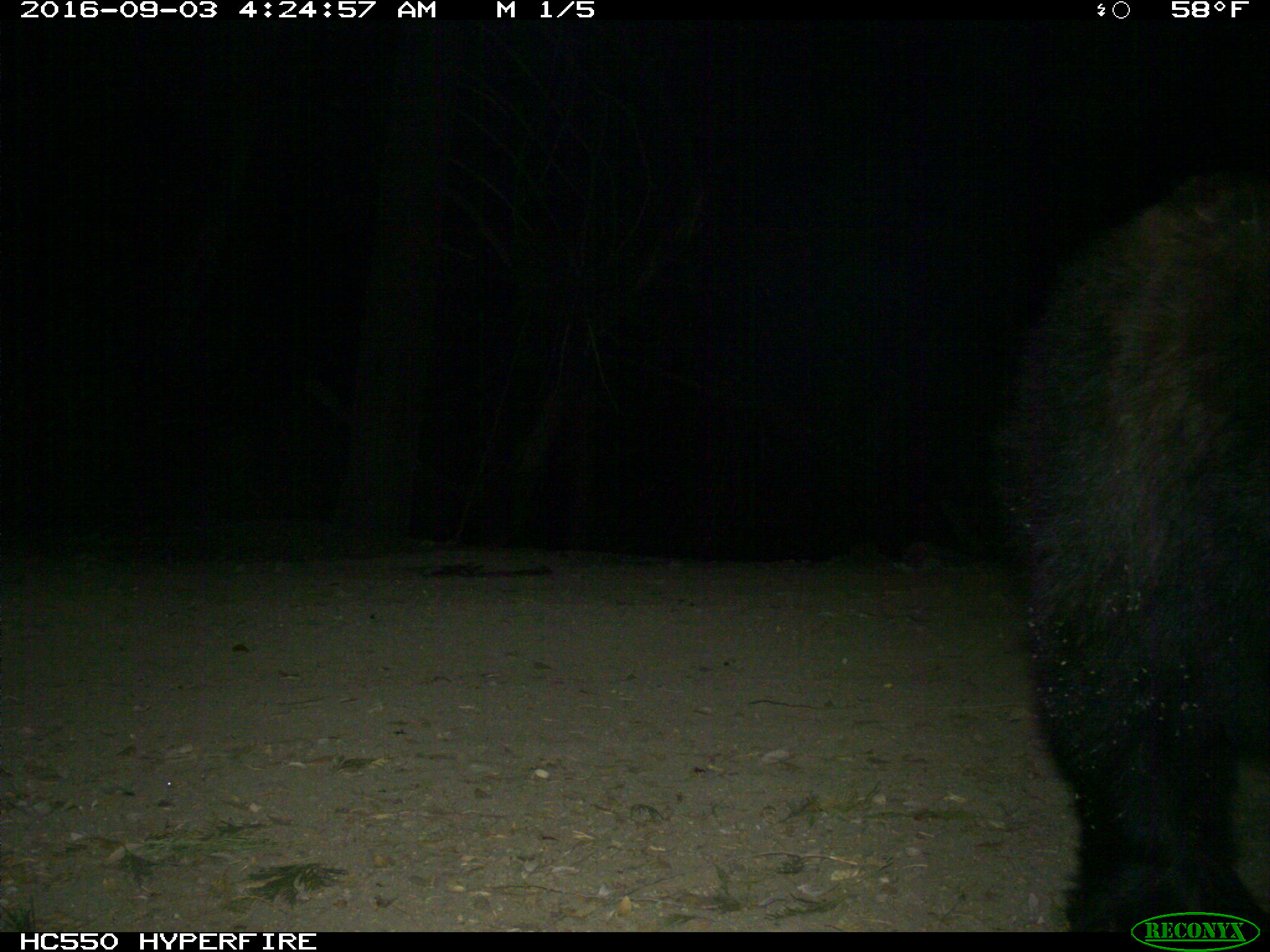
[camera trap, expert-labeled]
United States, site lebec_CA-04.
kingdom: Animalia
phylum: Chordata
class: Mammalia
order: Carnivora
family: Ursidae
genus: Ursus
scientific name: Ursus americanus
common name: american black bear